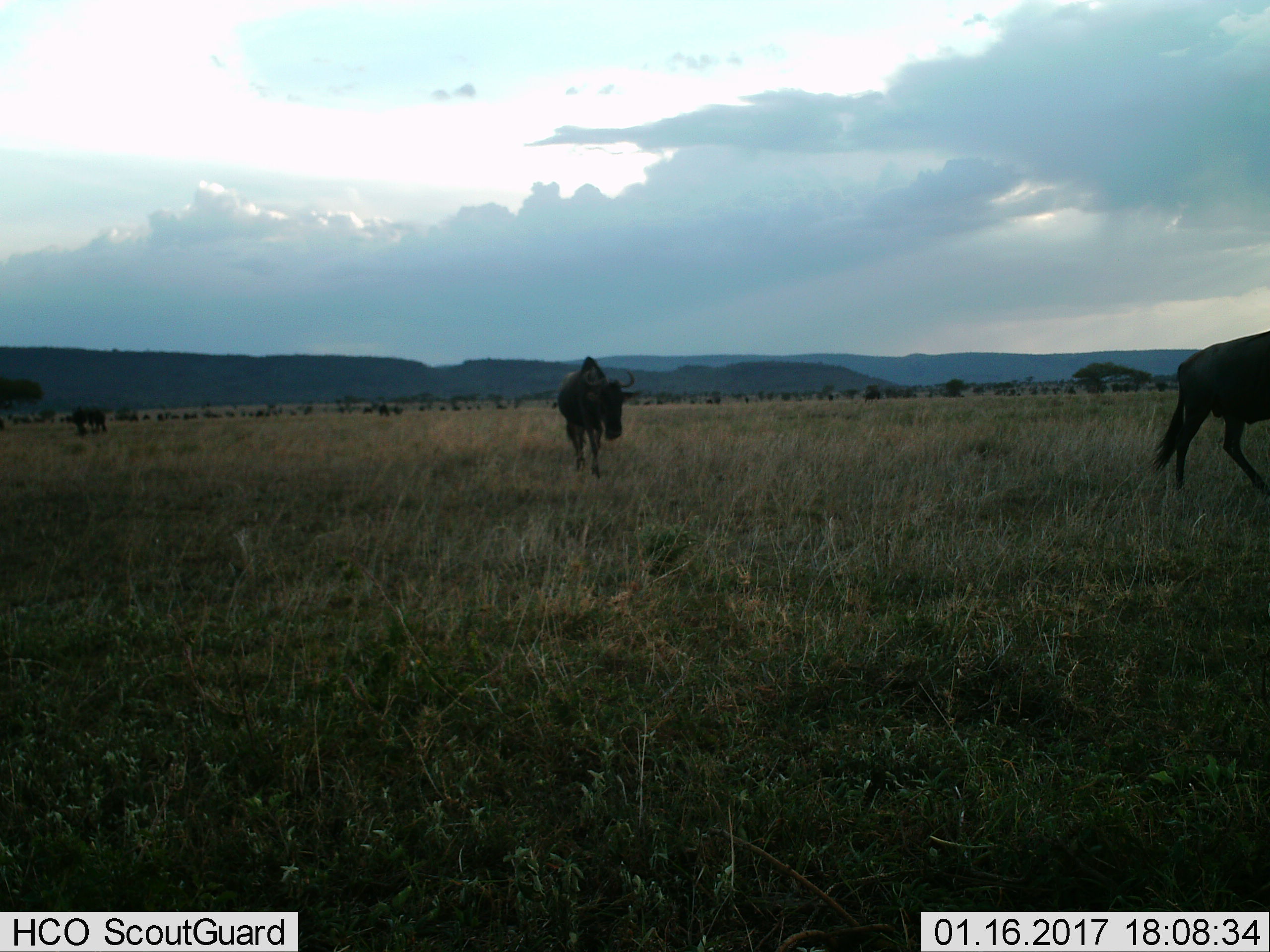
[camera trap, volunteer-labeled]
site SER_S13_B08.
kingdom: Animalia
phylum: Chordata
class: Mammalia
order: Artiodactyla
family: Bovidae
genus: Connochaetes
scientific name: Connochaetes taurinus taurinus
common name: blue wildebeest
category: wildebeestblue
Wildebeestblue (blue wildebeest) (Connochaetes taurinus taurinus), count 3. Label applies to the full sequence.